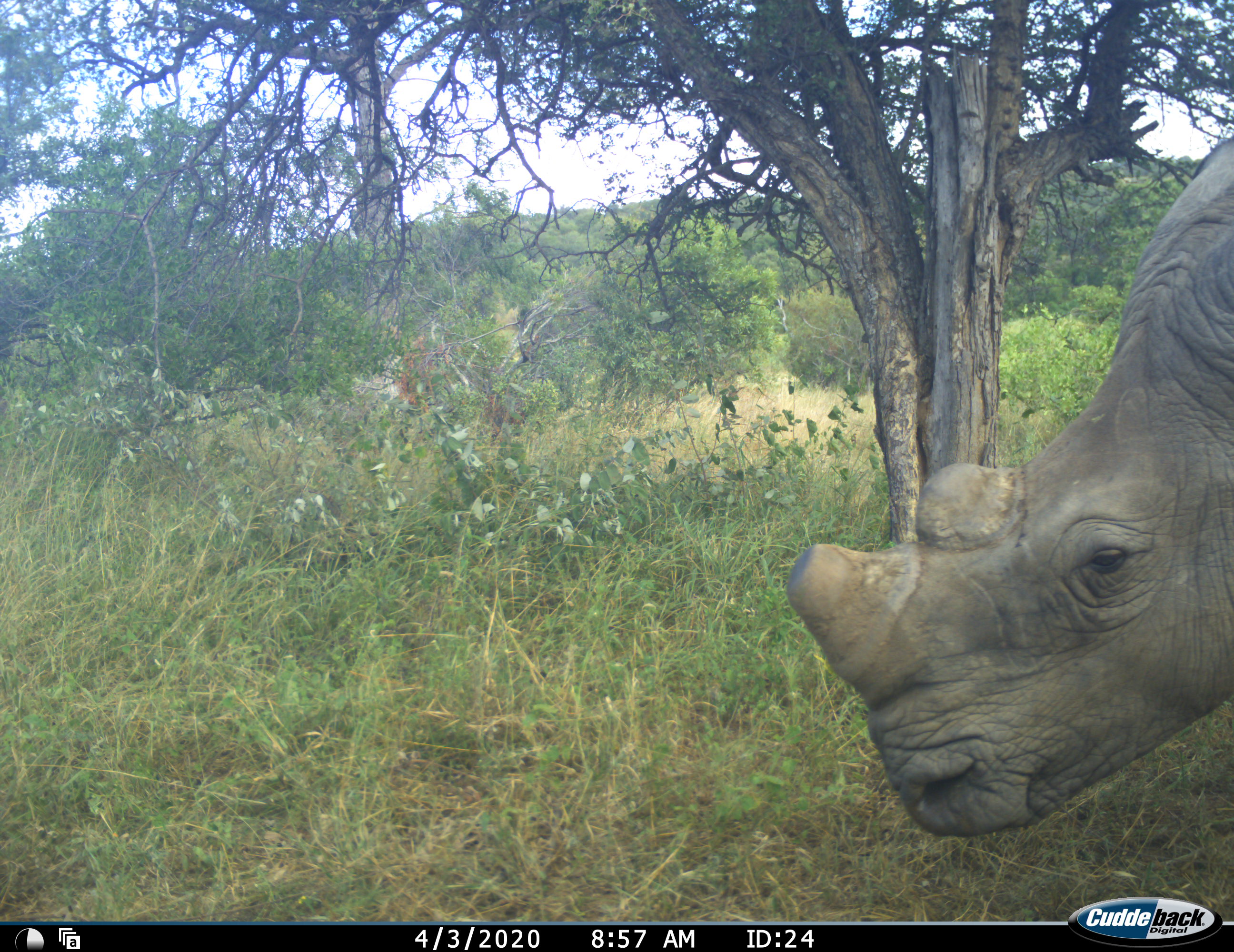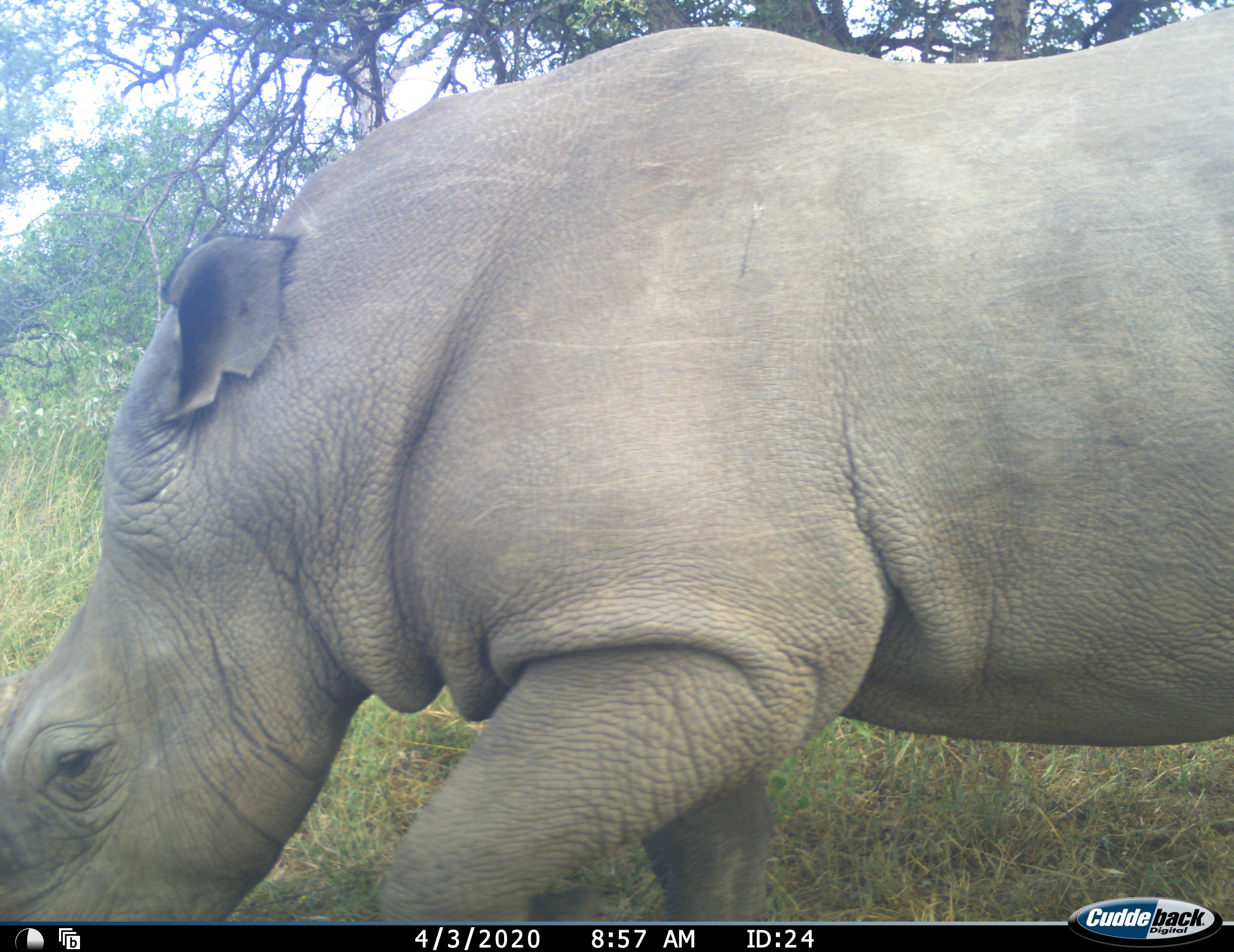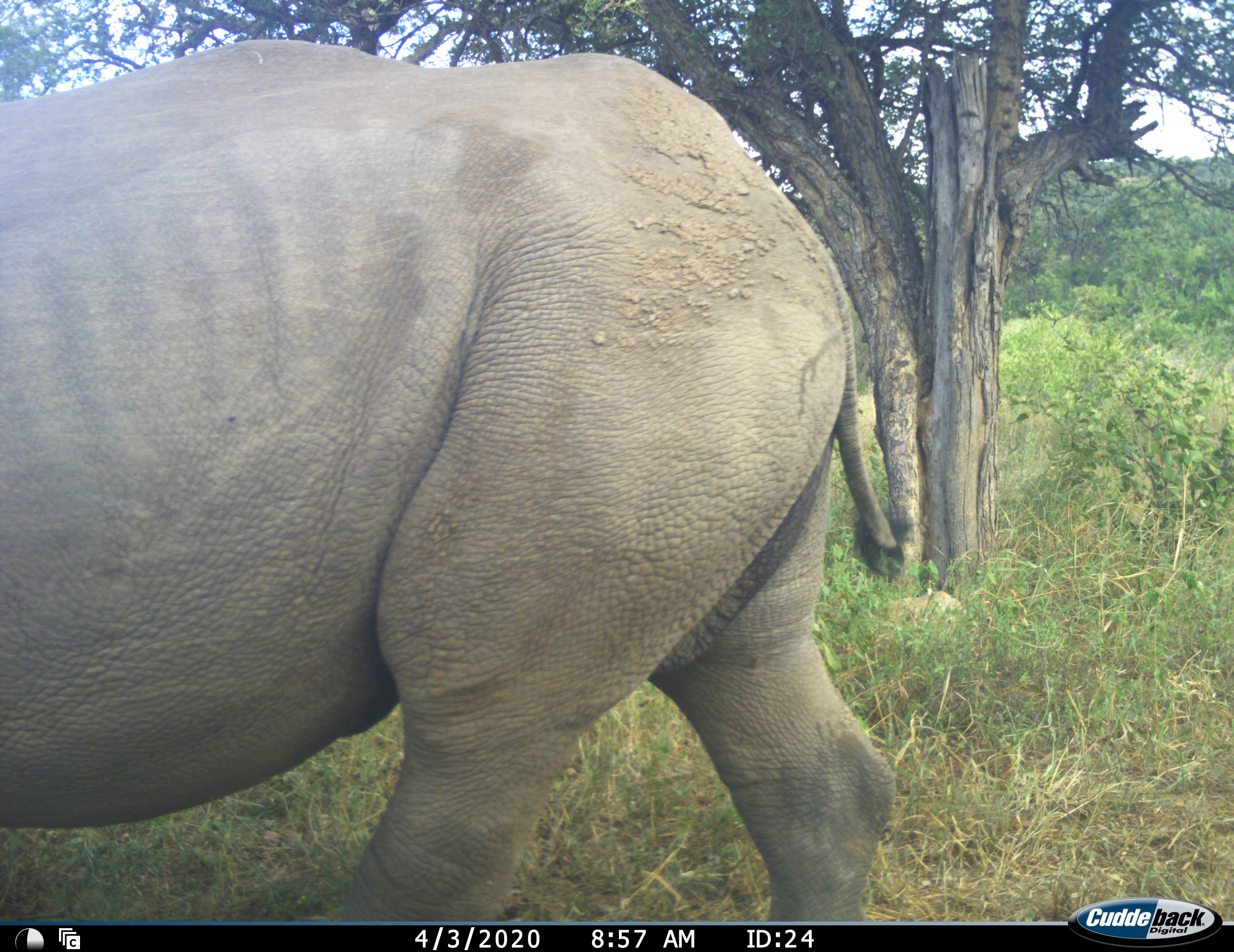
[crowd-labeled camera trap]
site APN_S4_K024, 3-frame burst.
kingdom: Animalia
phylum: Chordata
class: Mammalia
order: Perissodactyla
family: Rhinocerotidae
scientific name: Rhinocerotidae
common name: unknown rhinoceros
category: rhinocerosunknown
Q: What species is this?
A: Rhinocerosunknown (unknown rhinoceros) (Rhinocerotidae).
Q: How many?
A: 1.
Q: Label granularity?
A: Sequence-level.